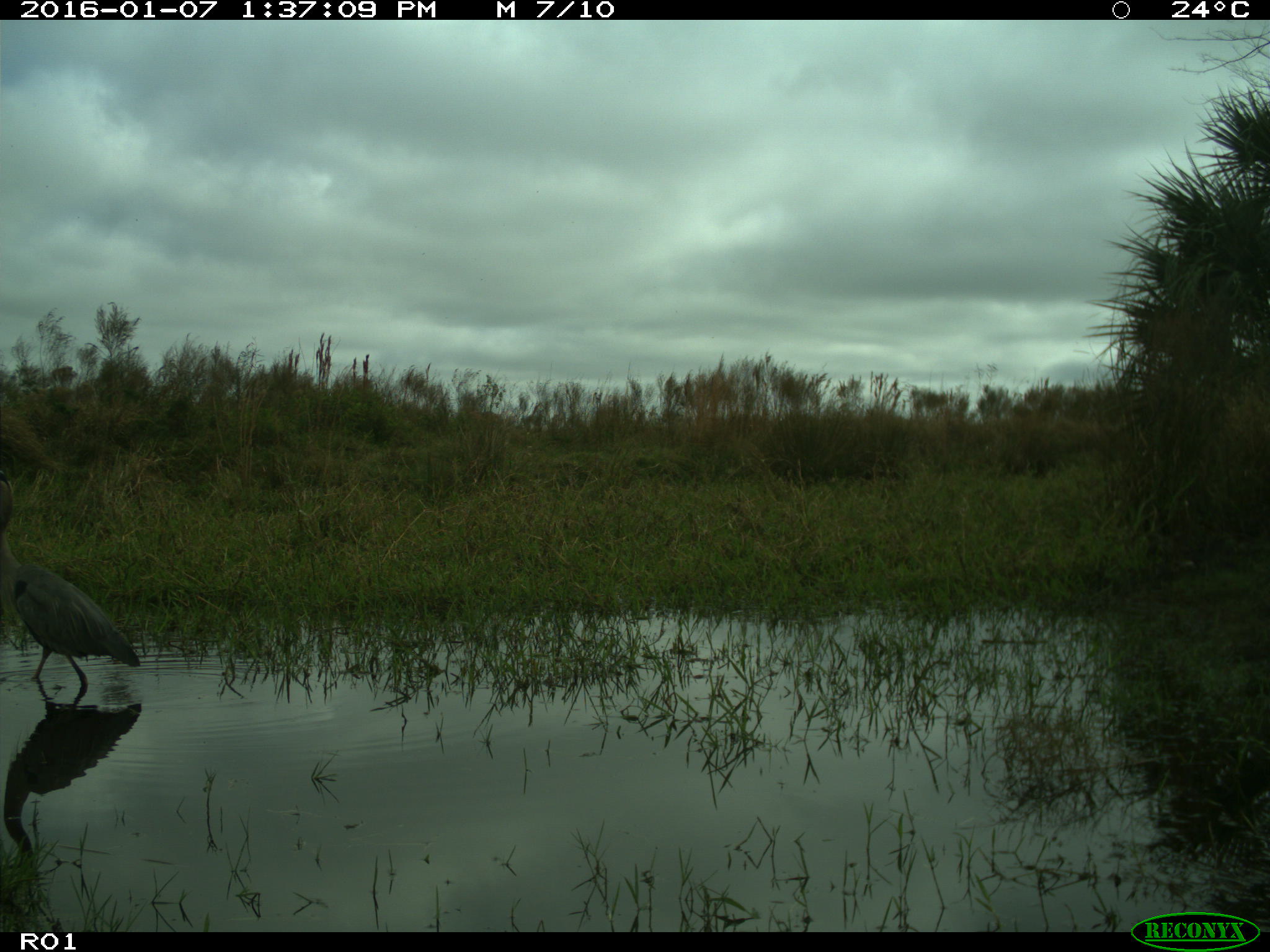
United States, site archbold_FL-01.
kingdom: Animalia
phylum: Chordata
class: Aves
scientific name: Aves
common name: birds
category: unidentified bird